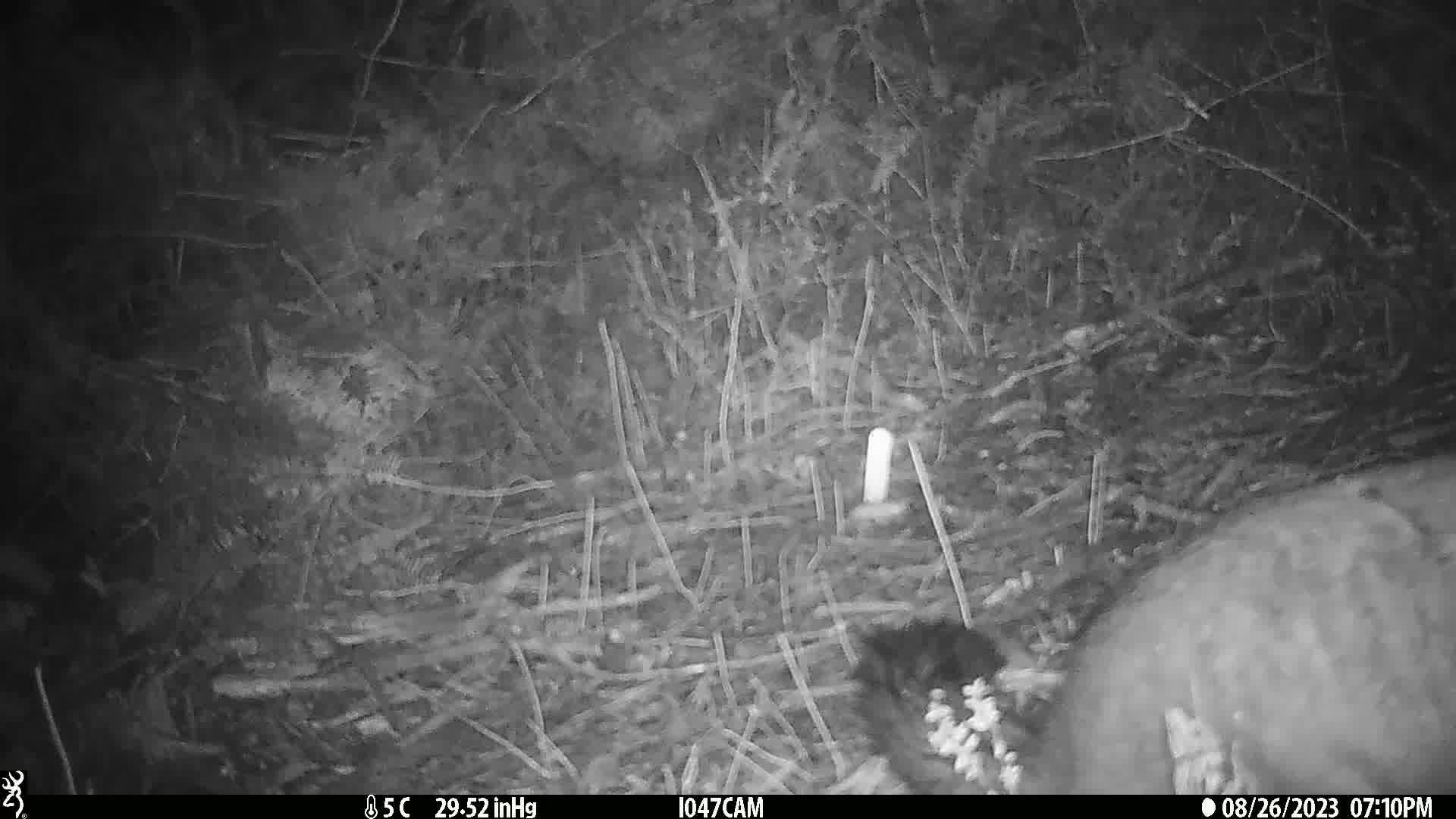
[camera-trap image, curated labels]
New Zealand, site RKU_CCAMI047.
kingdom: Animalia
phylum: Chordata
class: Mammalia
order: Diprotodontia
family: Phalangeridae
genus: Trichosurus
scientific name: Trichosurus vulpecula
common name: common brushtail possum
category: possum